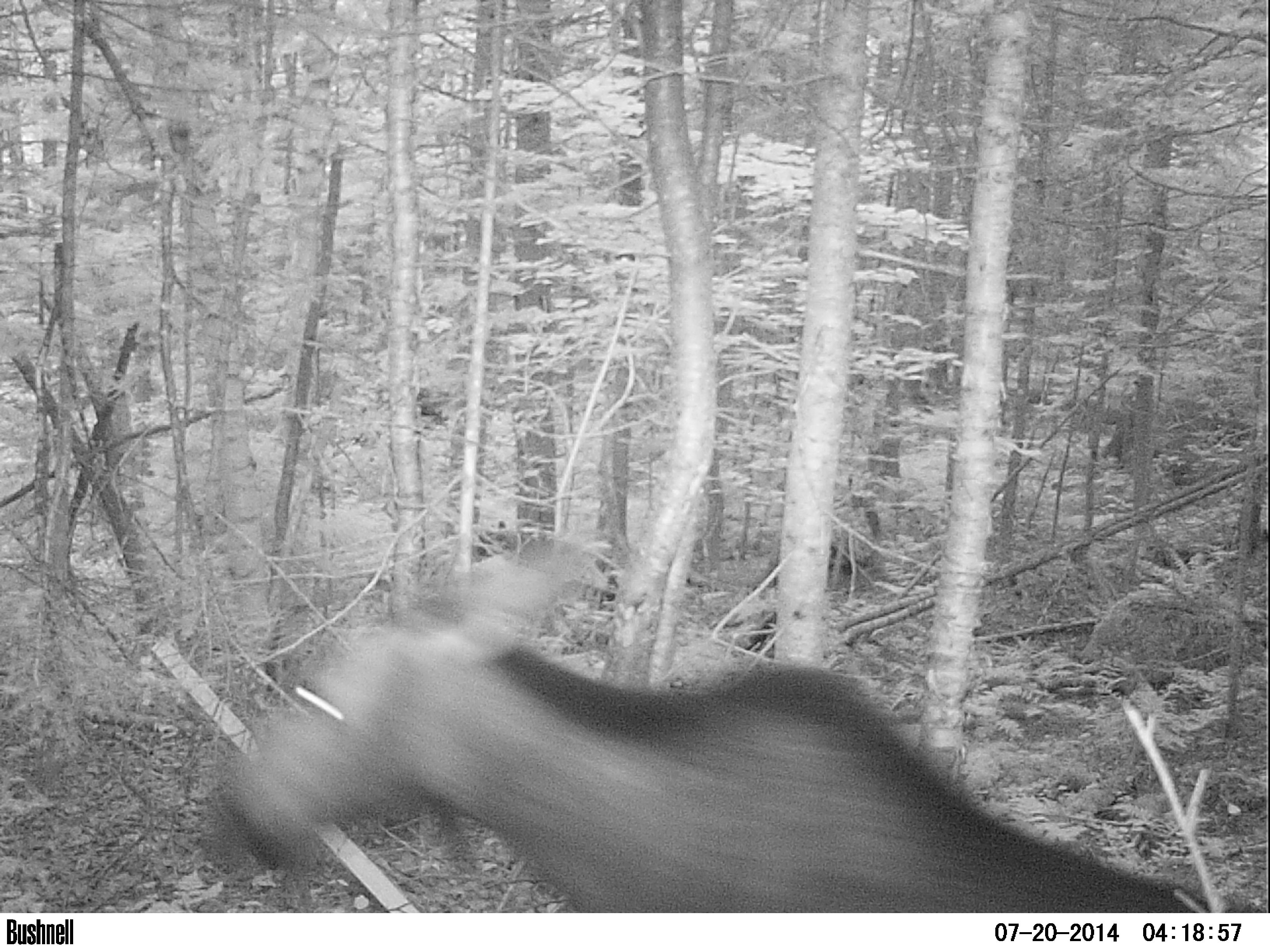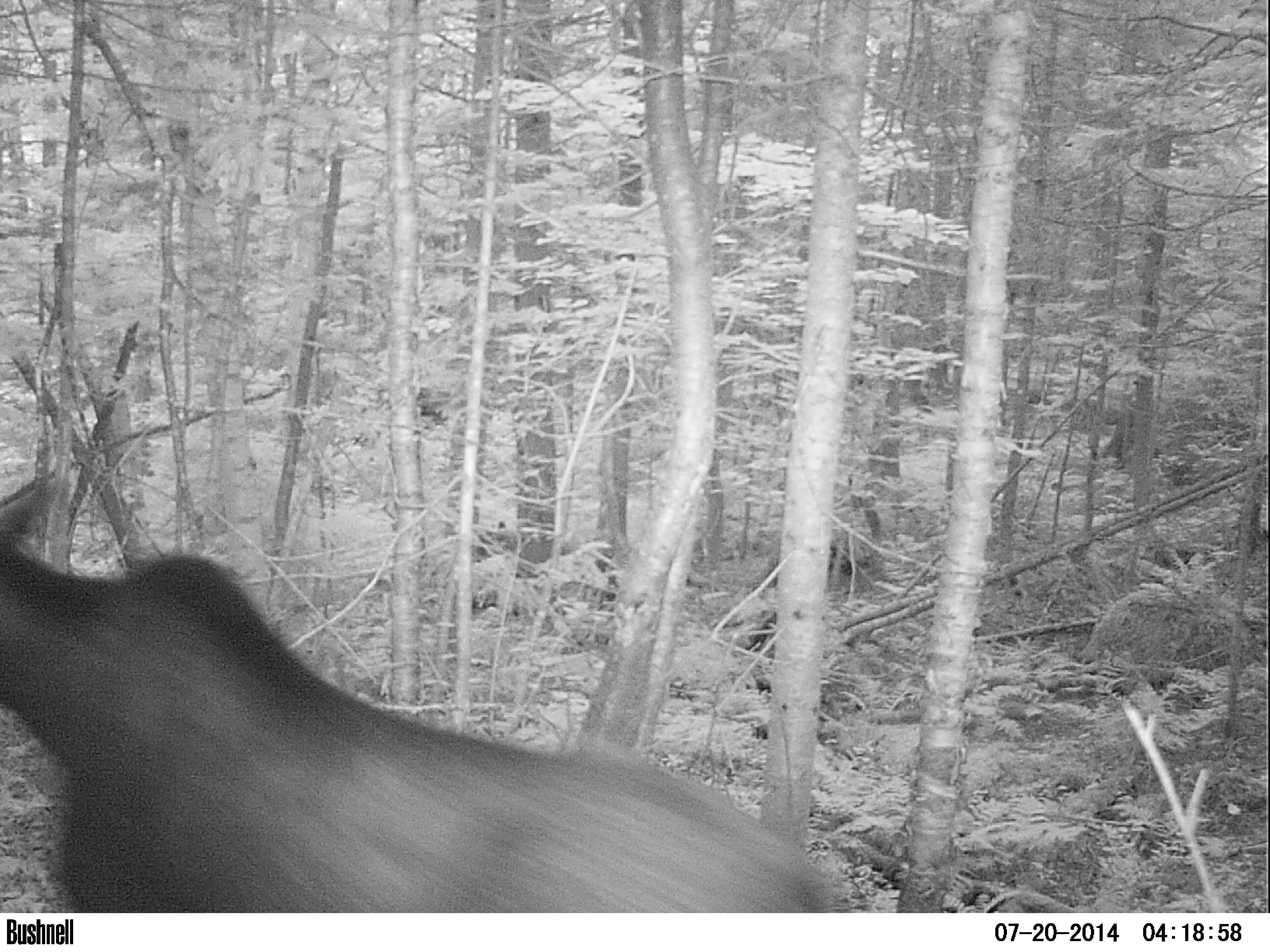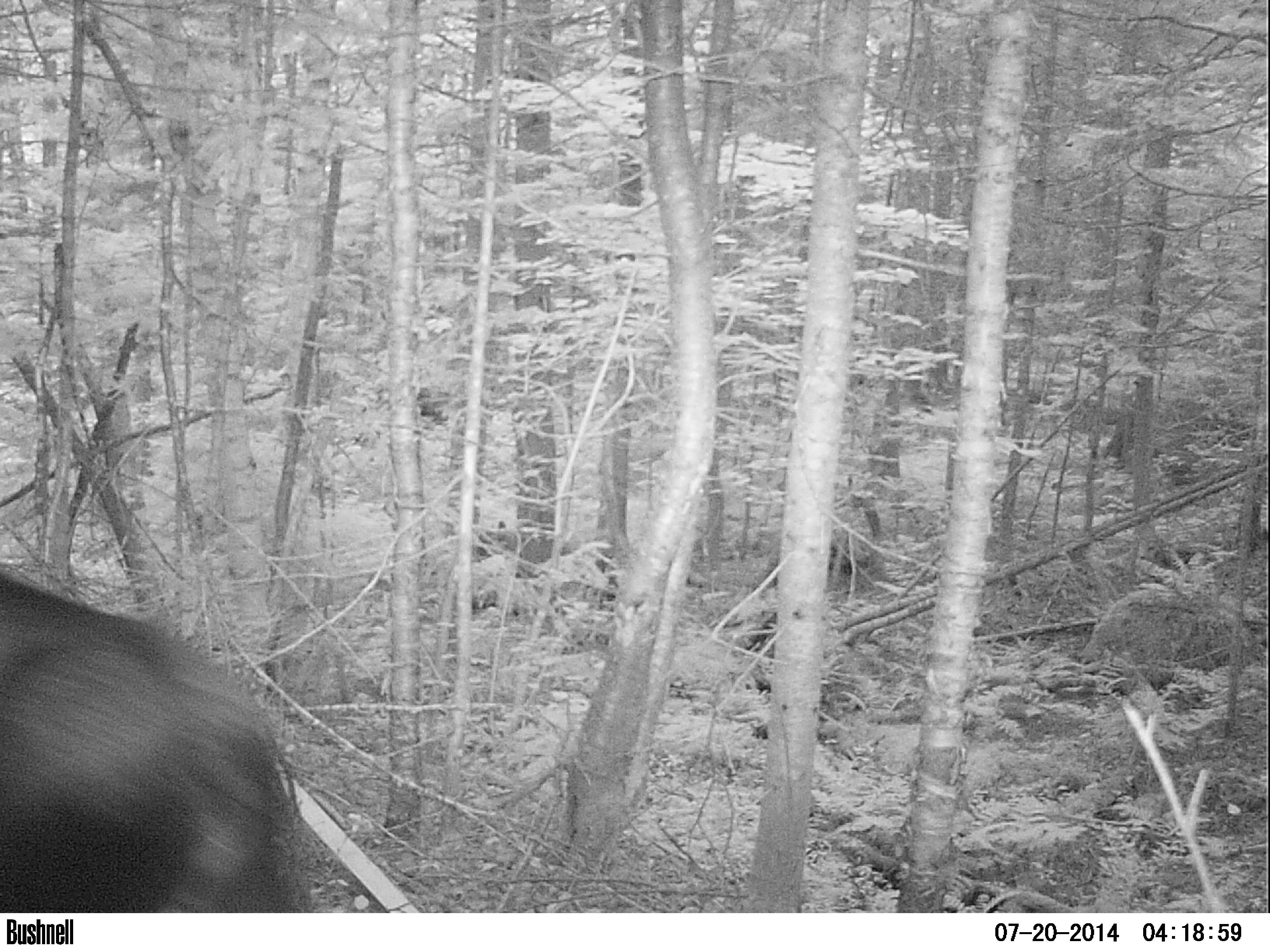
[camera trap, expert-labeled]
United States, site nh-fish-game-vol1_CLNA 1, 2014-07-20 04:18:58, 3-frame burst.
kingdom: Animalia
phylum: Chordata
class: Mammalia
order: Artiodactyla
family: Cervidae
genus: Alces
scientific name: Alces alces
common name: moose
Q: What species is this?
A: Moose (Alces alces).